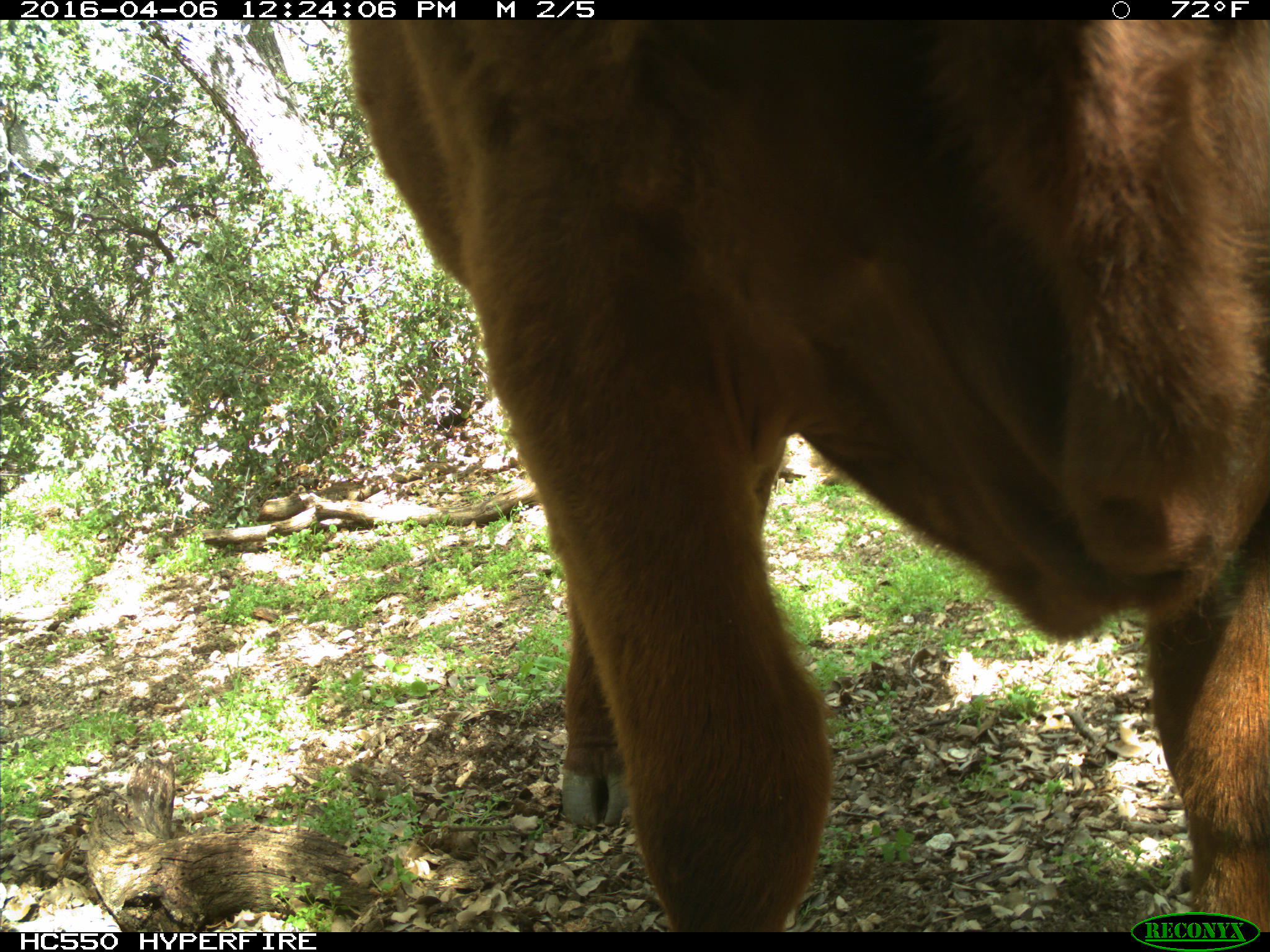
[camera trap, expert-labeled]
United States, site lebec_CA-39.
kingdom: Animalia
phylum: Chordata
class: Mammalia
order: Artiodactyla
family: Bovidae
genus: Bos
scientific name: Bos taurus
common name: domestic cow